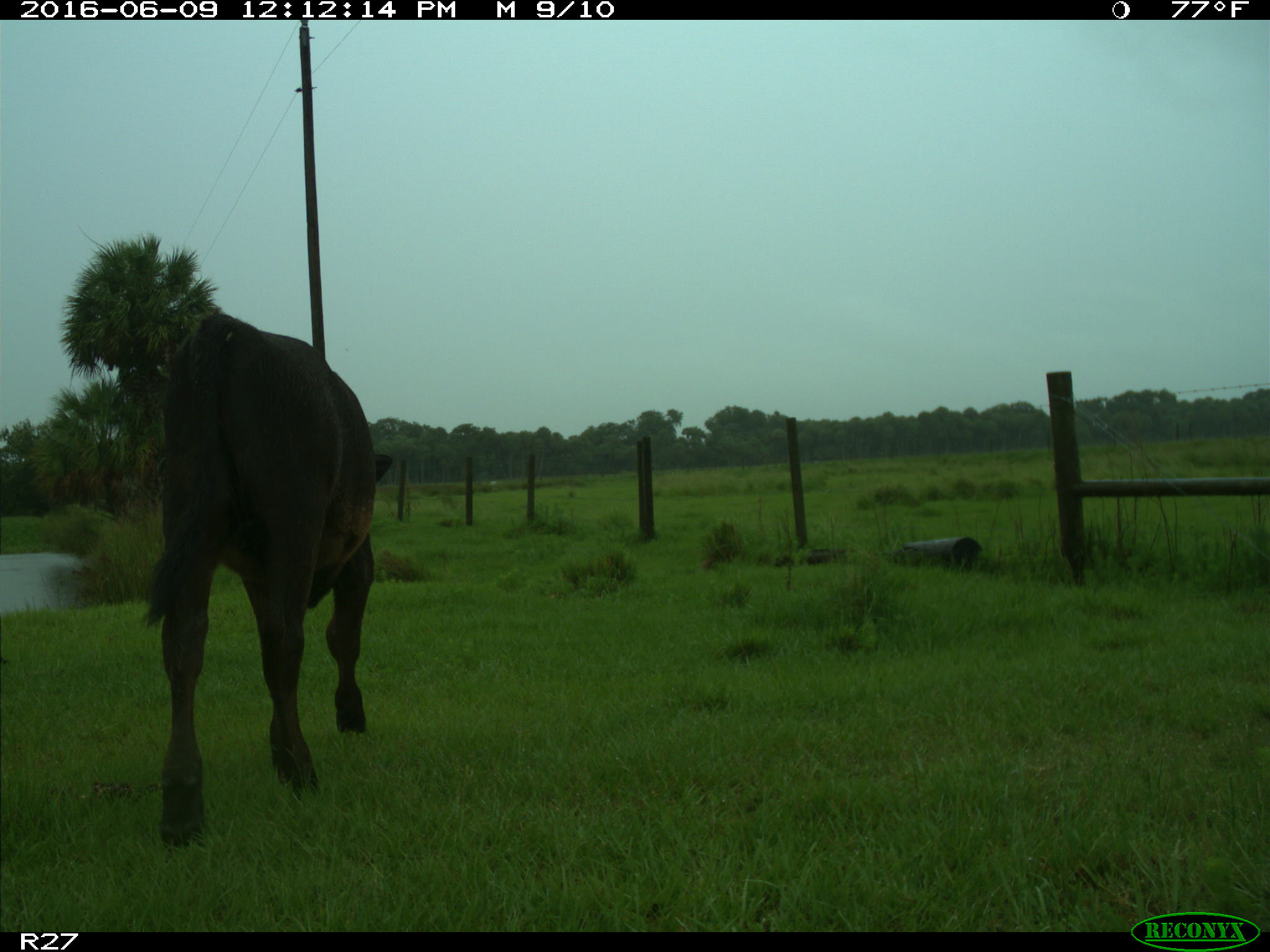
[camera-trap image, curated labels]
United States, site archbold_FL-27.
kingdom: Animalia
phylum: Chordata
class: Mammalia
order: Artiodactyla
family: Bovidae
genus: Bos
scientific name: Bos taurus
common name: domestic cow